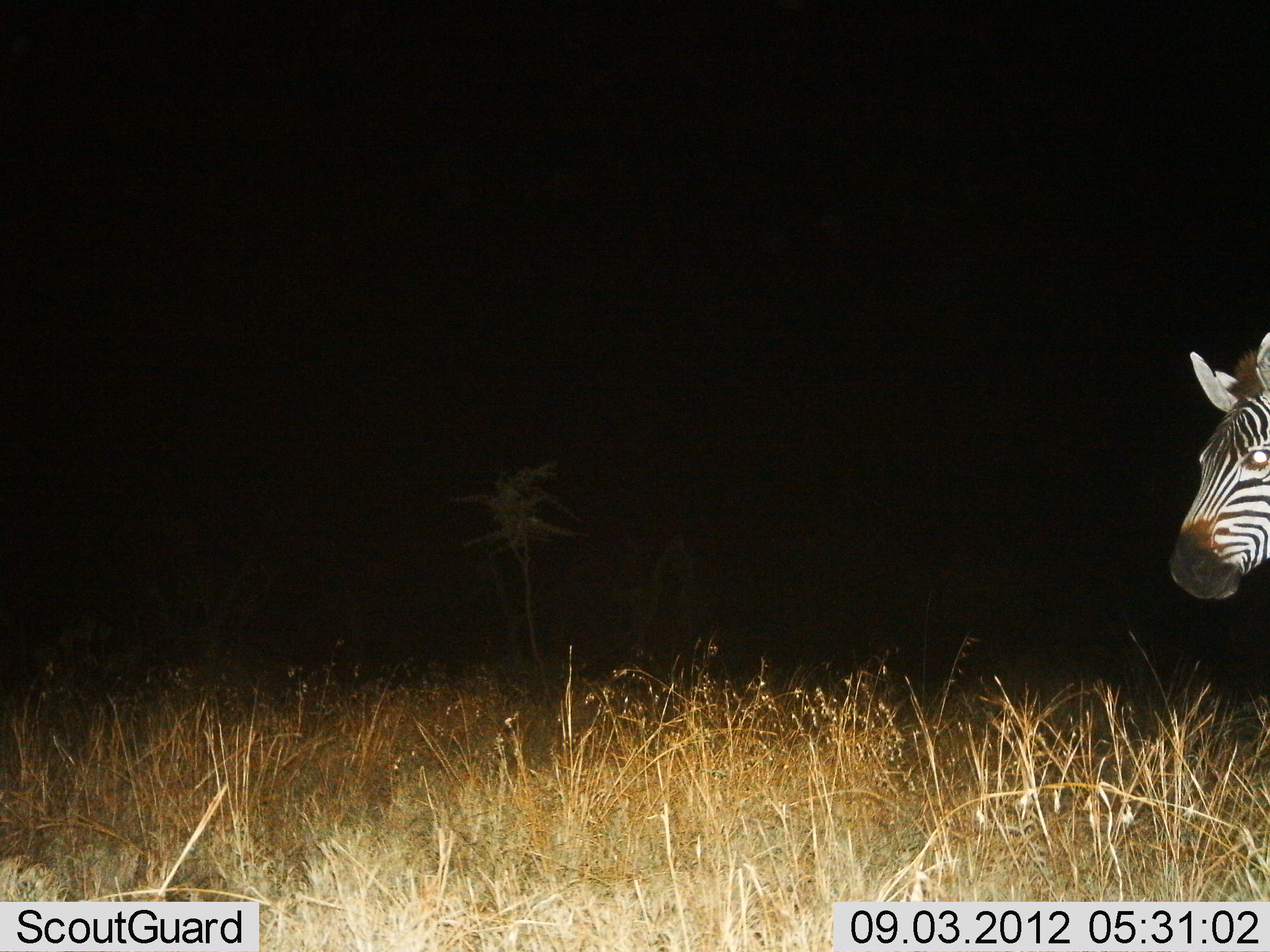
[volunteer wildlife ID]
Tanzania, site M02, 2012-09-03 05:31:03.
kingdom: Animalia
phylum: Chordata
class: Mammalia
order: Perissodactyla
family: Equidae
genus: Equus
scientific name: Equus quagga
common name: plains zebra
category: zebra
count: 1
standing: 90%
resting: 0%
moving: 10%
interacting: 0%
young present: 0%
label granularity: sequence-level